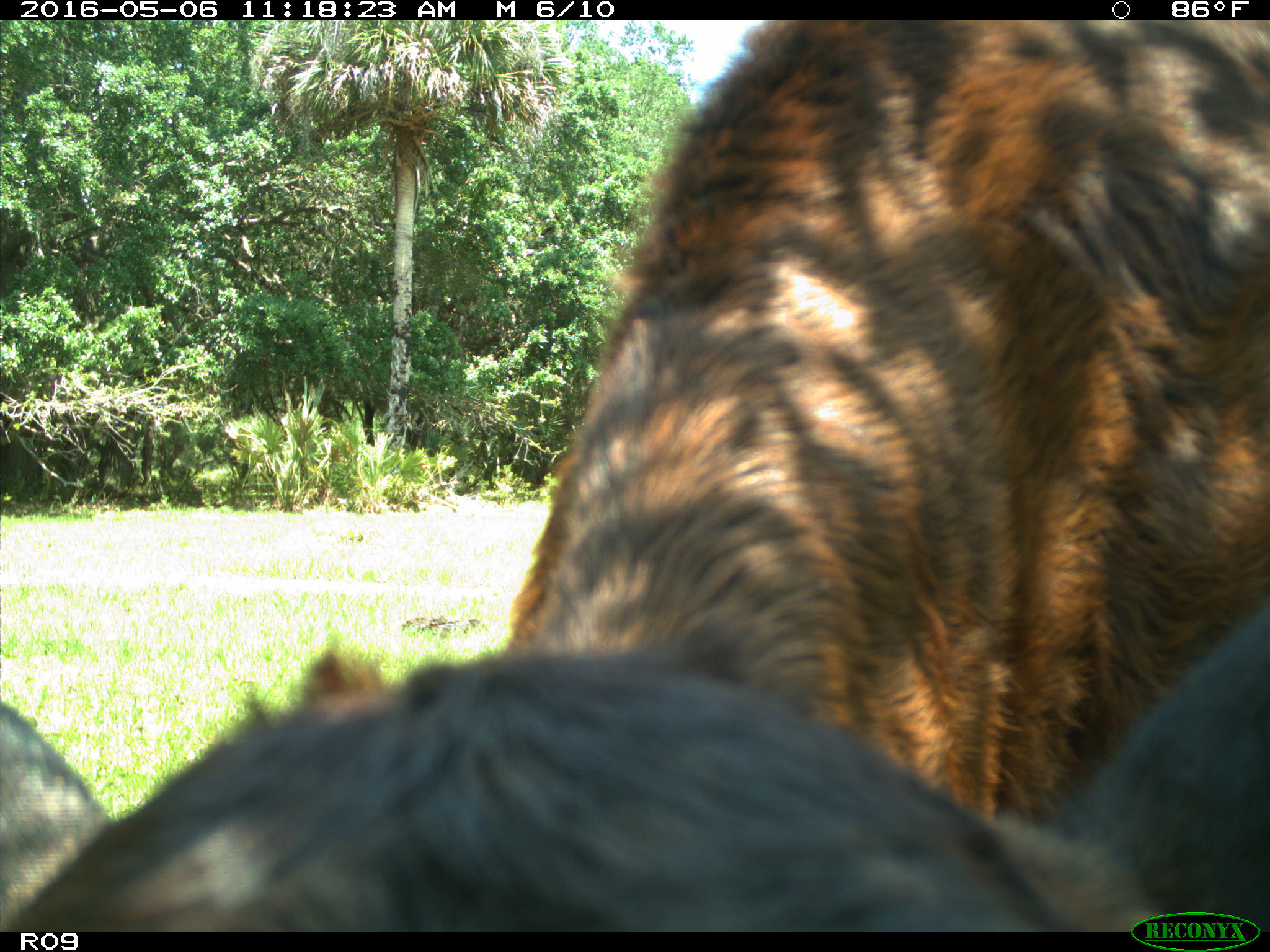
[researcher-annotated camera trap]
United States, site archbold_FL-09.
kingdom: Animalia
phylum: Chordata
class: Mammalia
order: Artiodactyla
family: Bovidae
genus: Bos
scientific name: Bos taurus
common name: domestic cow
Bos taurus (domestic cow).